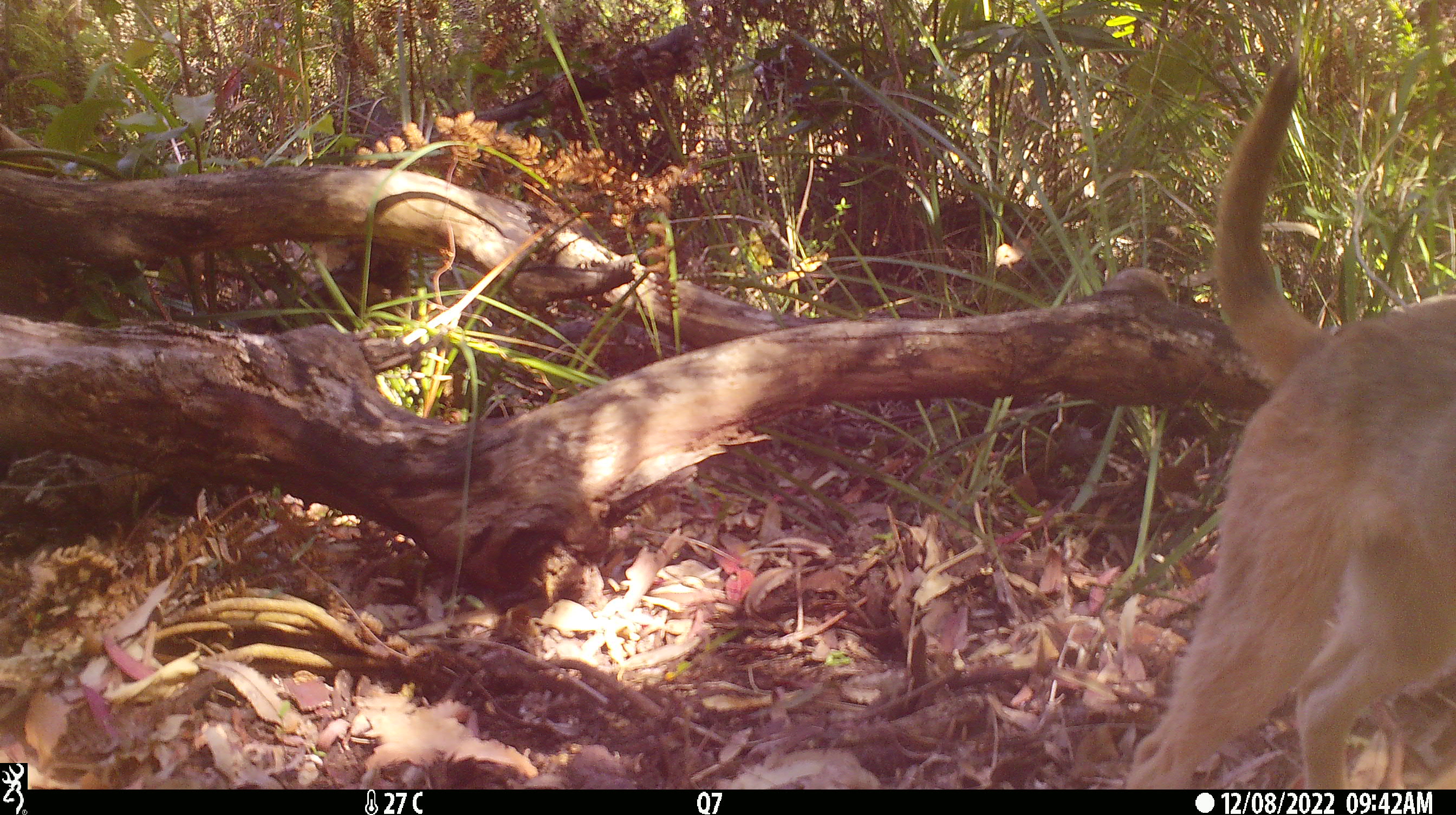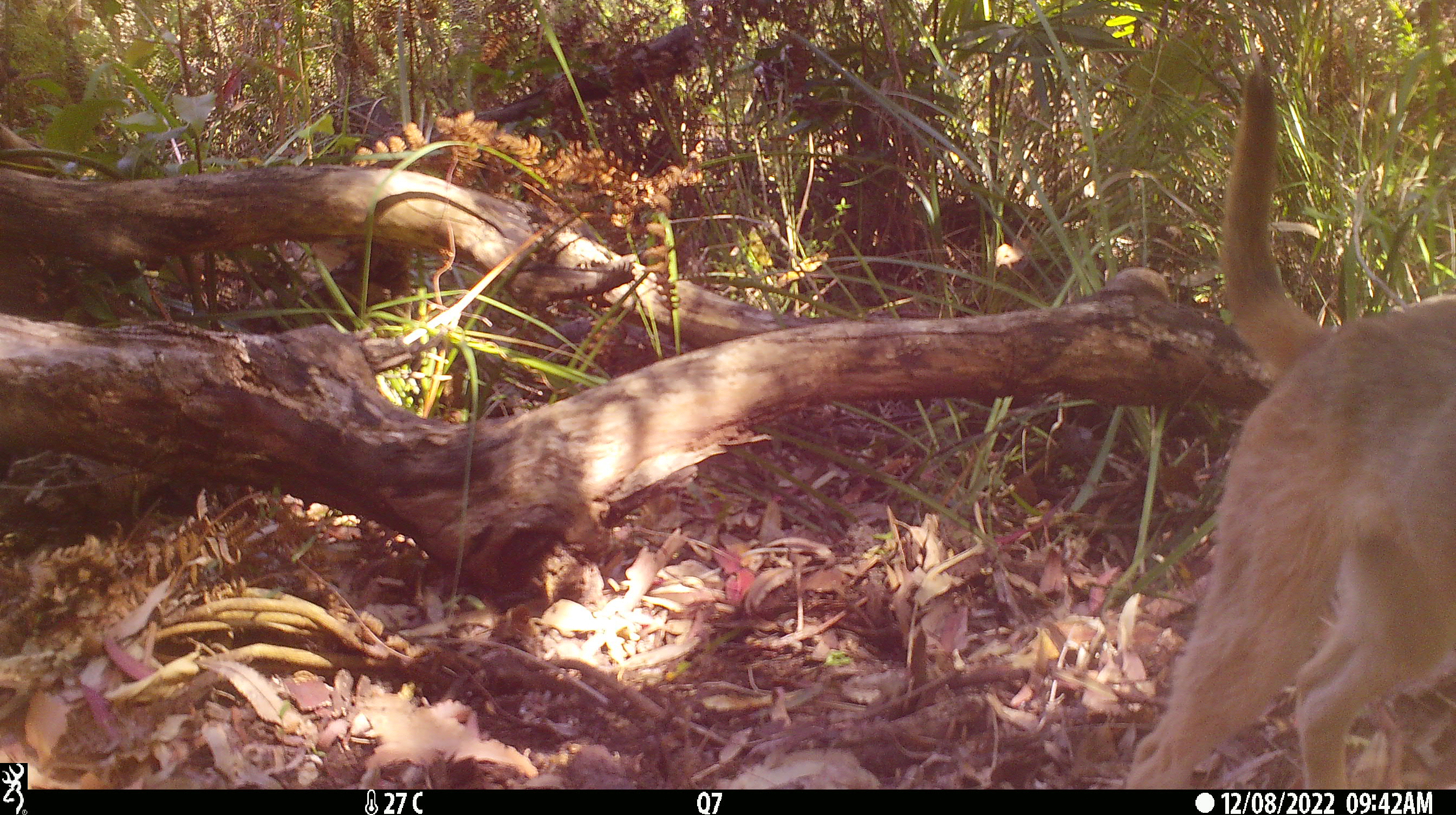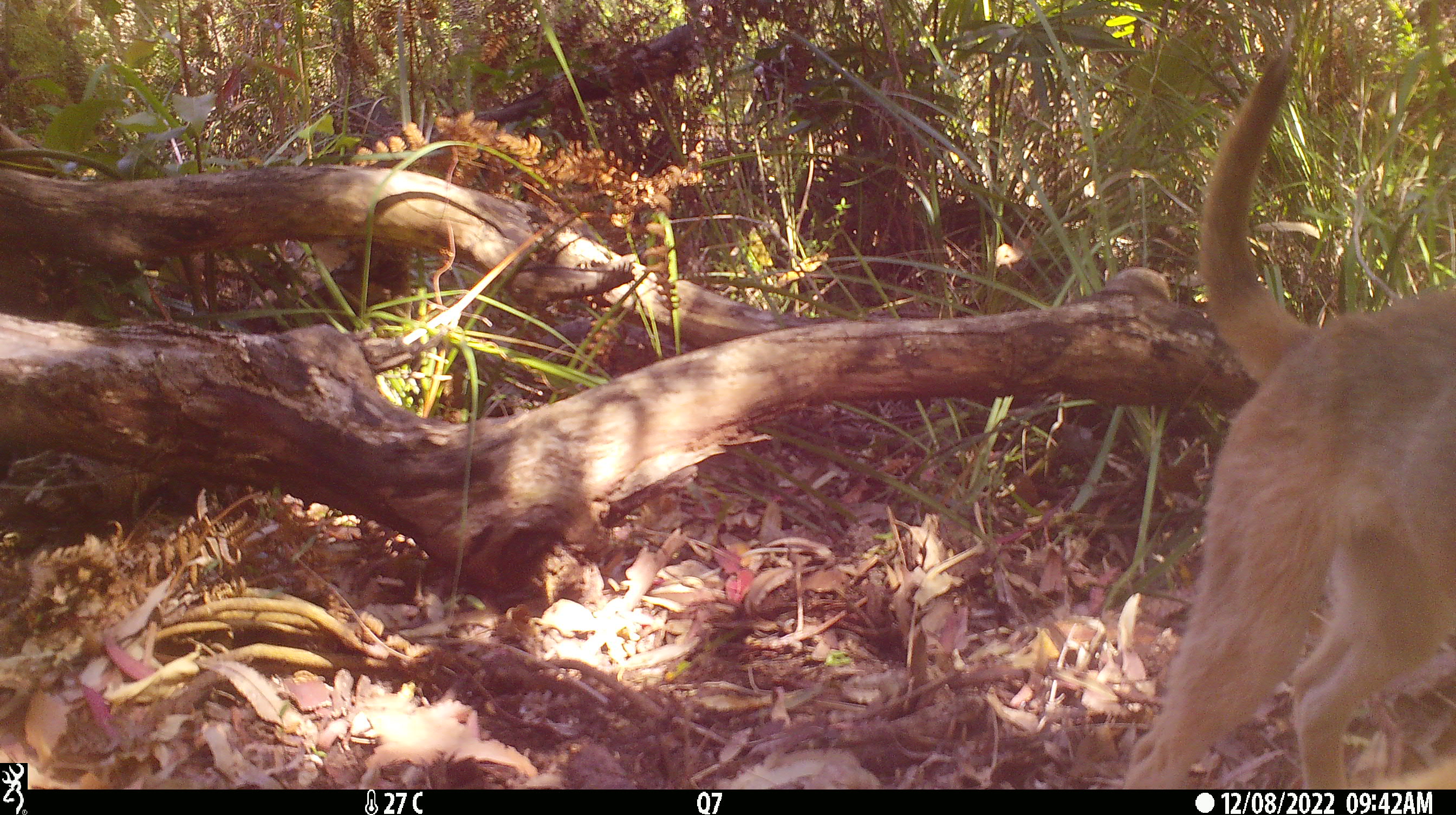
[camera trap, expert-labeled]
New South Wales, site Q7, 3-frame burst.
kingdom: Animalia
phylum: Chordata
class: Mammalia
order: Carnivora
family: Canidae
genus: Canis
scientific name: Canis familiaris dingo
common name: dingo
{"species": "dingo (Canis familiaris dingo)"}